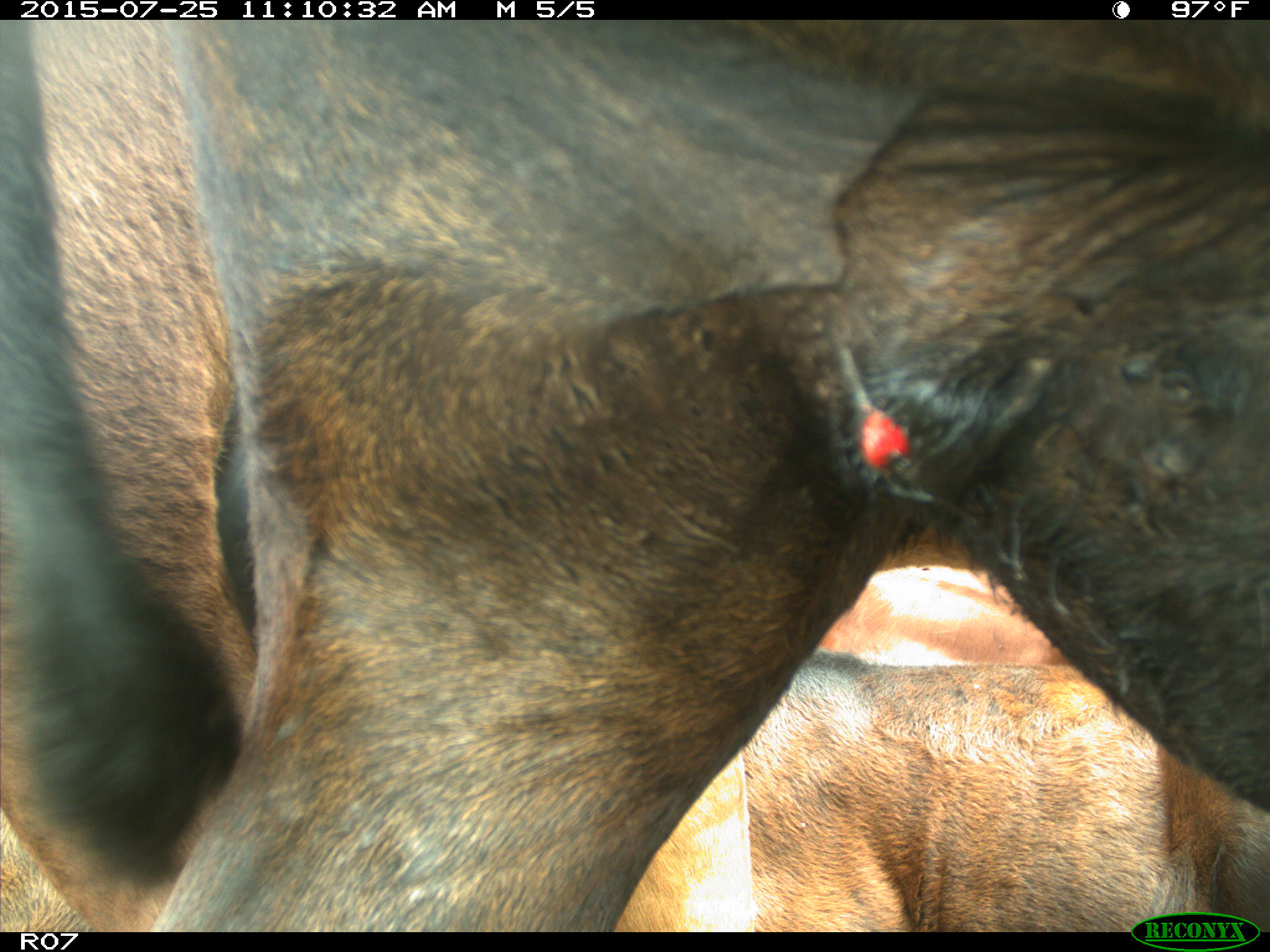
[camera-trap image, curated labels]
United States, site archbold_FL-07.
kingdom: Animalia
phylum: Chordata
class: Mammalia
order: Artiodactyla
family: Bovidae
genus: Bos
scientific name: Bos taurus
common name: domestic cow